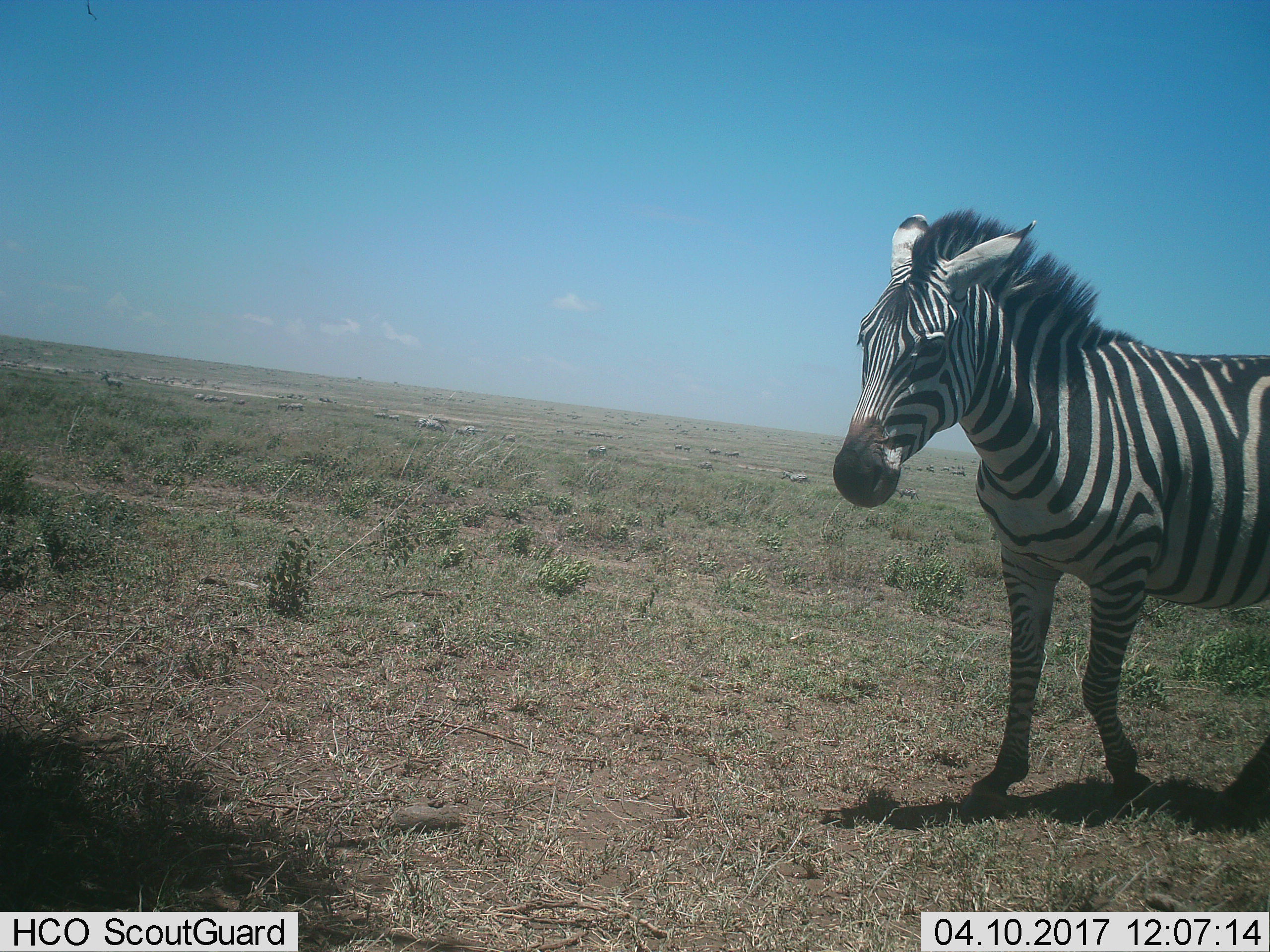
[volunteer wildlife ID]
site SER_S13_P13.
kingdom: Animalia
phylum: Chordata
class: Mammalia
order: Perissodactyla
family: Equidae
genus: Equus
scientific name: Equus quagga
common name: plains zebra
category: zebraplains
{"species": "zebraplains (plains zebra) (Equus quagga)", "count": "1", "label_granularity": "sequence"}